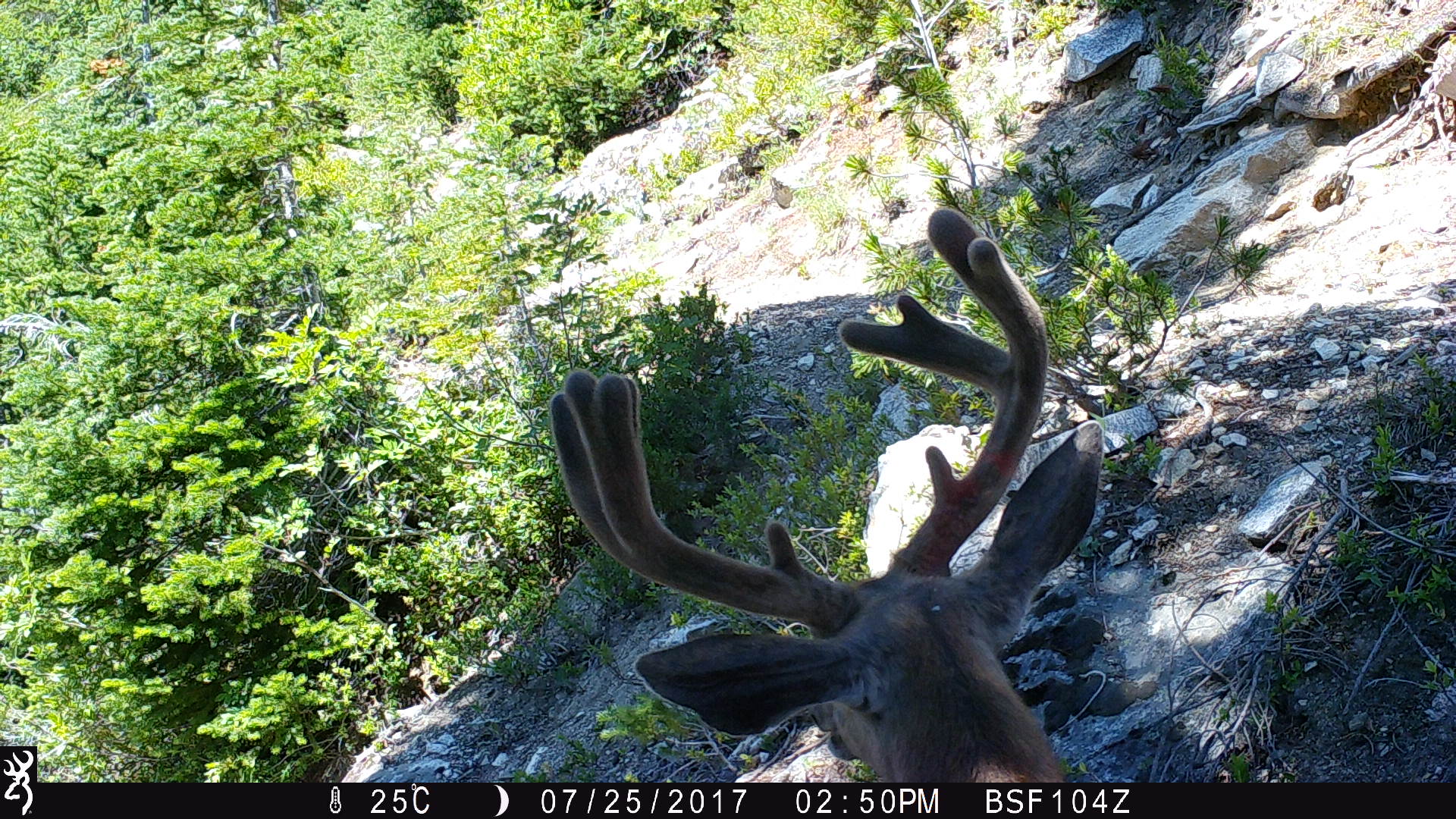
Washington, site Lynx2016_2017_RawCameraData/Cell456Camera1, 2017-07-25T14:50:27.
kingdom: Animalia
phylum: Chordata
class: Mammalia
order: Artiodactyla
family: Cervidae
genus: Odocoileus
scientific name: Odocoileus hemionus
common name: mule deer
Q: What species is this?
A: Odocoileus hemionus (mule deer).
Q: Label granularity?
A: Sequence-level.